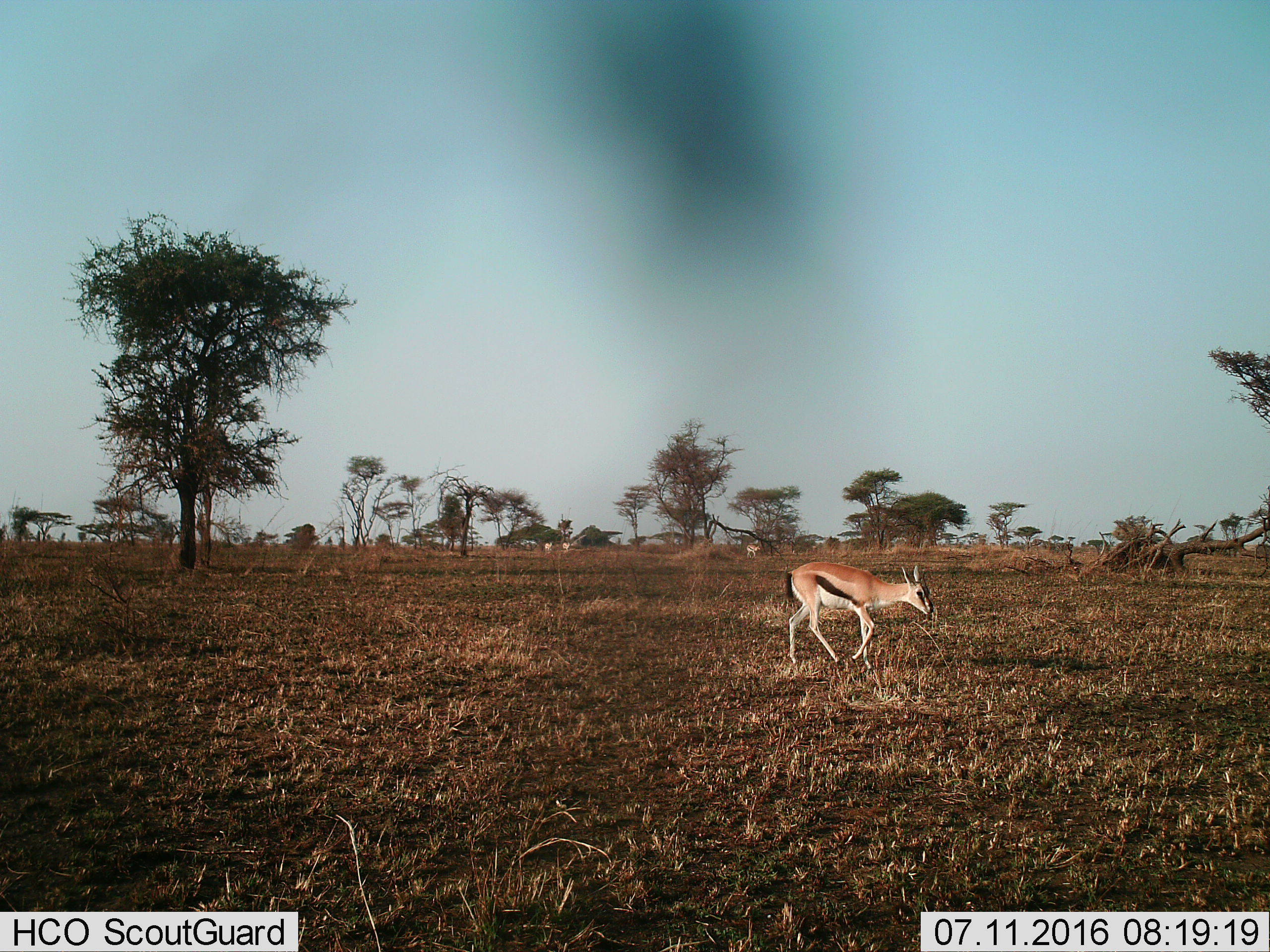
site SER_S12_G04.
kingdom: Animalia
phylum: Chordata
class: Mammalia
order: Artiodactyla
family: Bovidae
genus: Eudorcas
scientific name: Eudorcas thomsonii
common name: thomson's gazelle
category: gazellethomsons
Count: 1.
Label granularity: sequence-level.